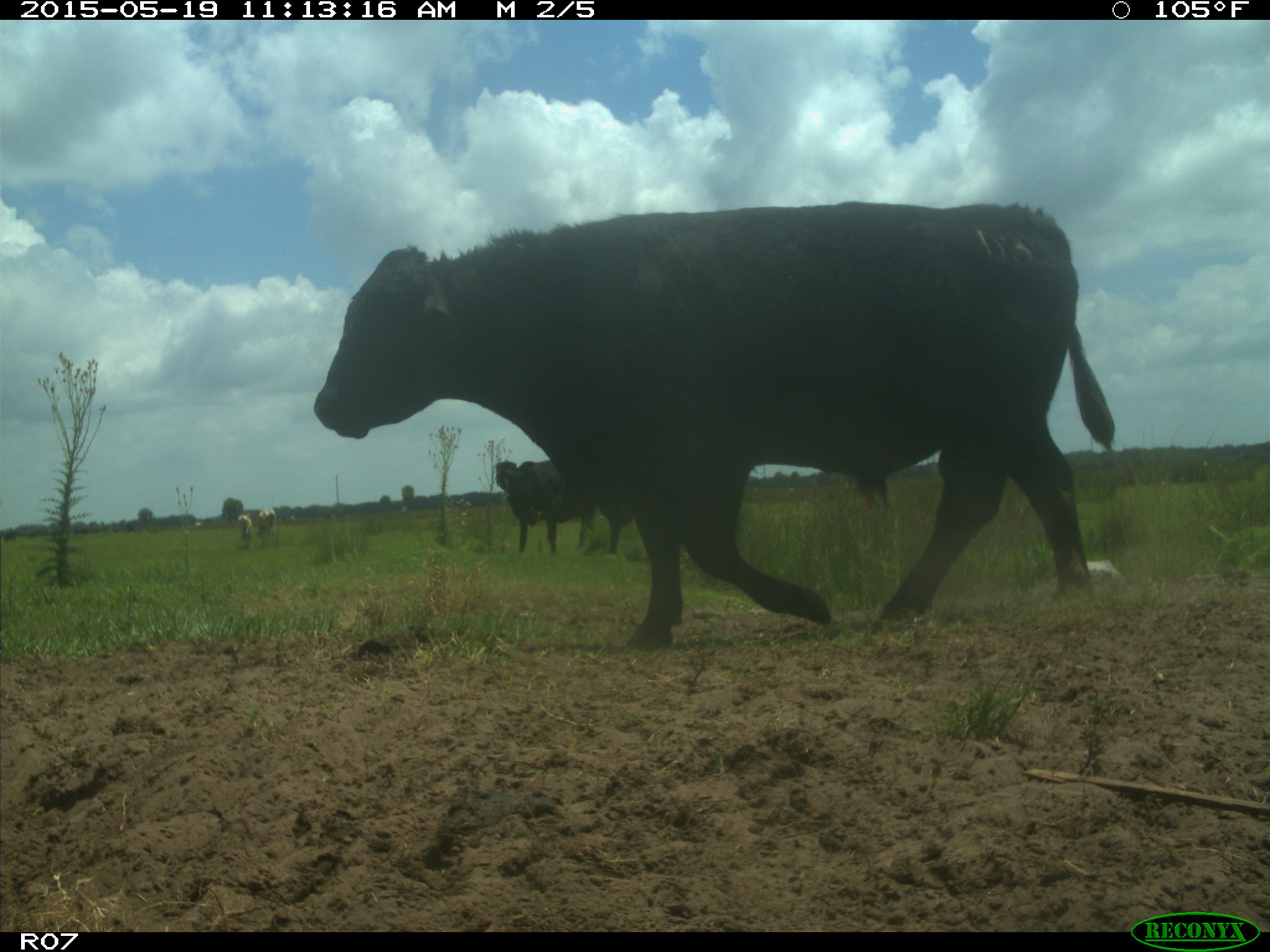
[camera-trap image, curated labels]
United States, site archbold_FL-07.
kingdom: Animalia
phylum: Chordata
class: Mammalia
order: Artiodactyla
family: Bovidae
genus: Bos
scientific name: Bos taurus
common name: domestic cow